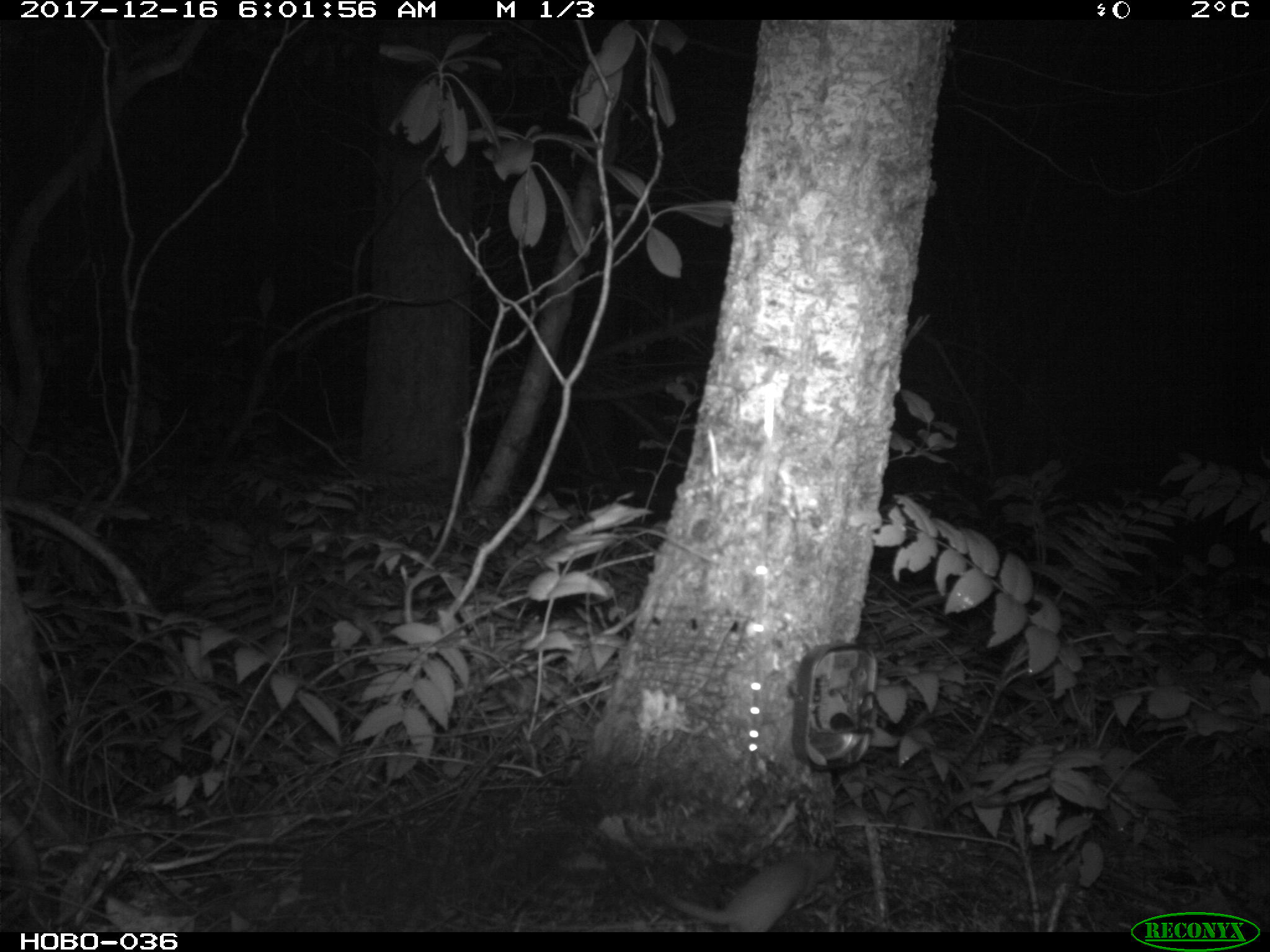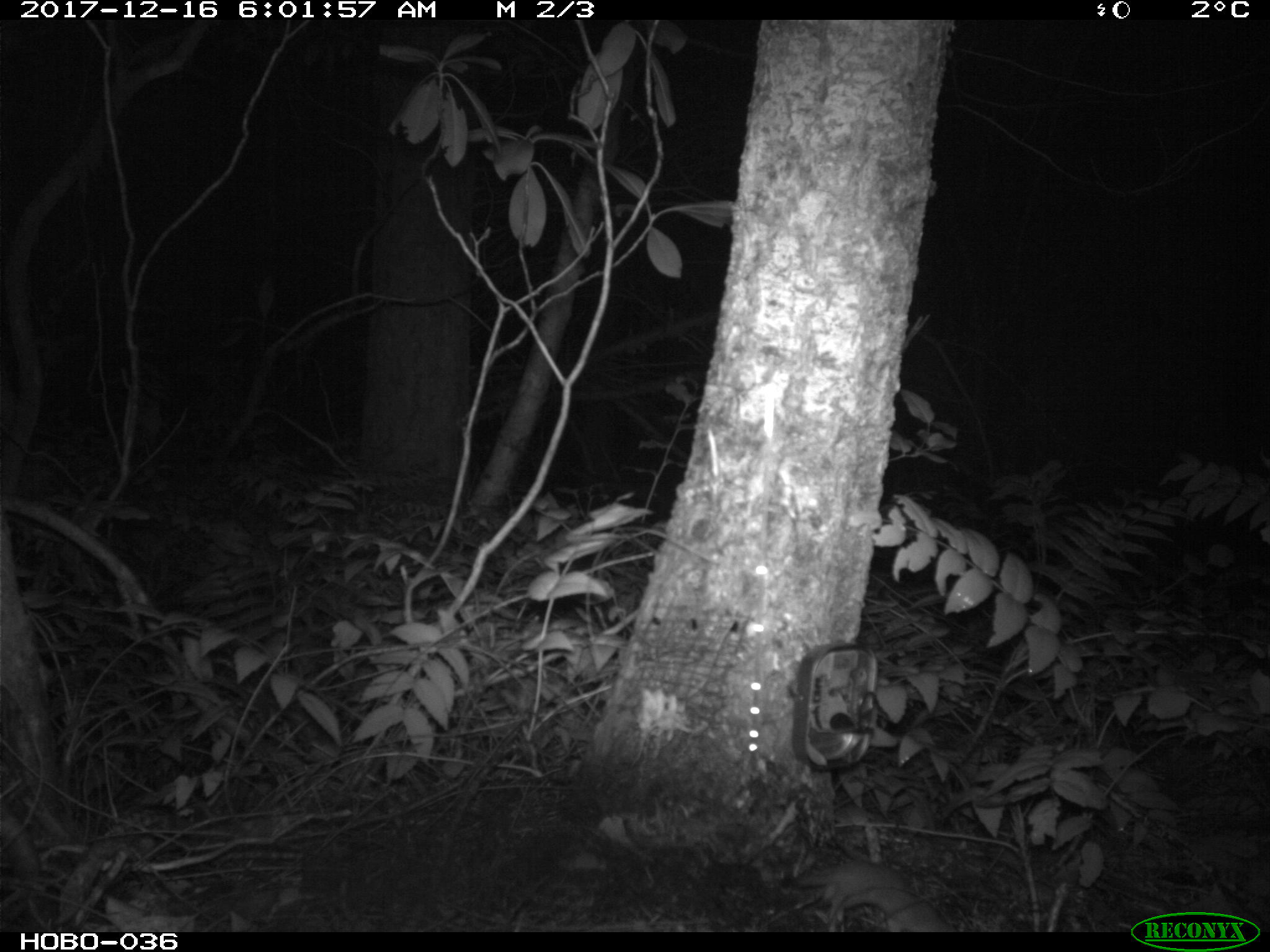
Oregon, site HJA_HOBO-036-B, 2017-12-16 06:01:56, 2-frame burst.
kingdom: Animalia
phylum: Chordata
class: Mammalia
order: Carnivora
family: Mustelidae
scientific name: Mustelidae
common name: weasel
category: weasel family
Weasel family (weasel) (Mustelidae).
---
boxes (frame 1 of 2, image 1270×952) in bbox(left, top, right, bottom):
weasel family: bbox(629, 821, 848, 931)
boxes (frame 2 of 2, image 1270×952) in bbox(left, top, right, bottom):
weasel family: bbox(783, 831, 957, 932)